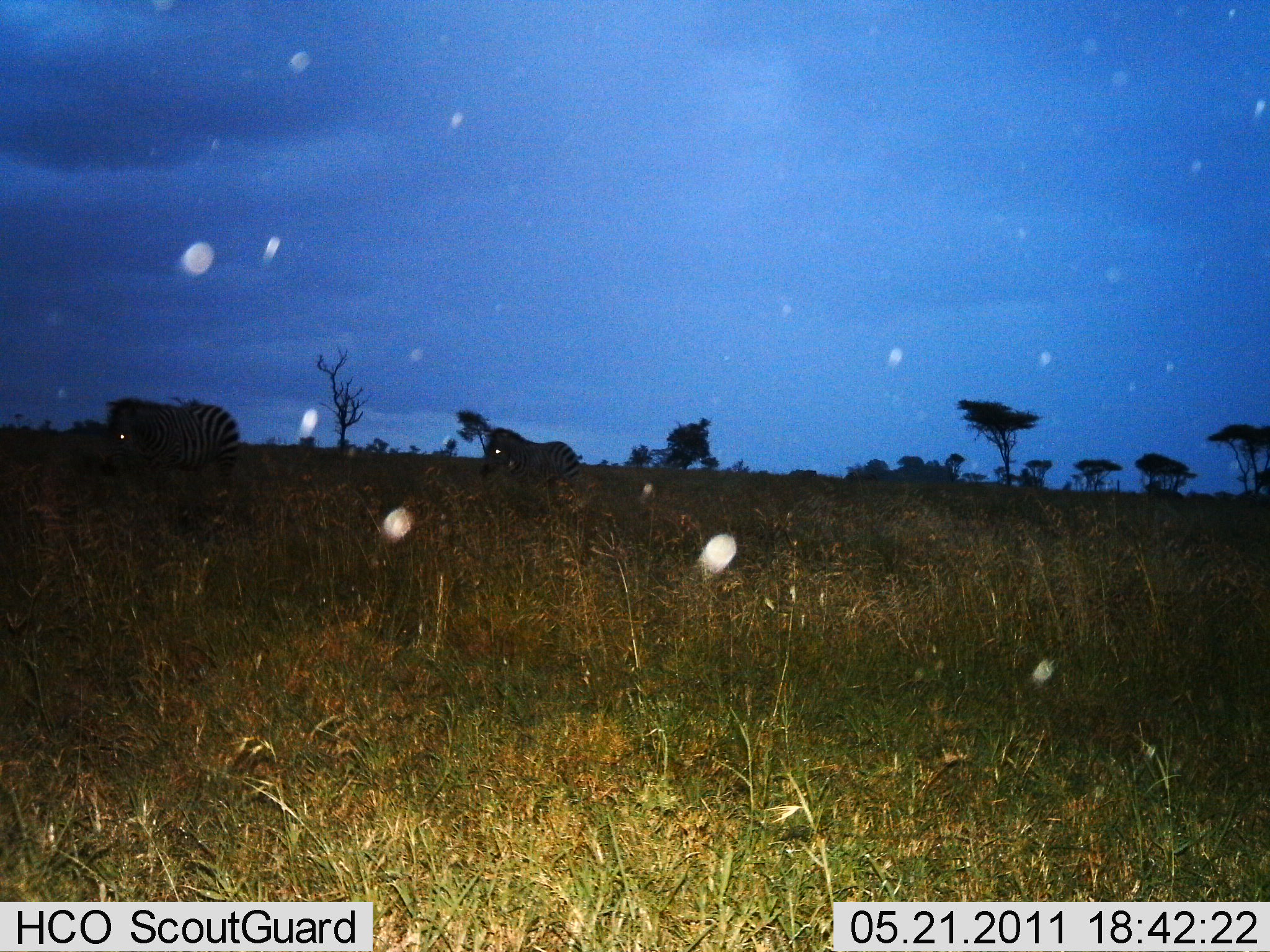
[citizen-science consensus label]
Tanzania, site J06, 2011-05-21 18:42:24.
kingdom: Animalia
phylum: Chordata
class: Mammalia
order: Perissodactyla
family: Equidae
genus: Equus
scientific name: Equus quagga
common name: plains zebra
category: zebra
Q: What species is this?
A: Zebra (plains zebra) (Equus quagga).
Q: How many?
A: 2.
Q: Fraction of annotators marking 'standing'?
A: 31%.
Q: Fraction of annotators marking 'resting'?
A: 8%.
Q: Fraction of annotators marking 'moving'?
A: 77%.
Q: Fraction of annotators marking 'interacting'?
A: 0%.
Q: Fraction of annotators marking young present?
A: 0%.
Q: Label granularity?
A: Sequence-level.